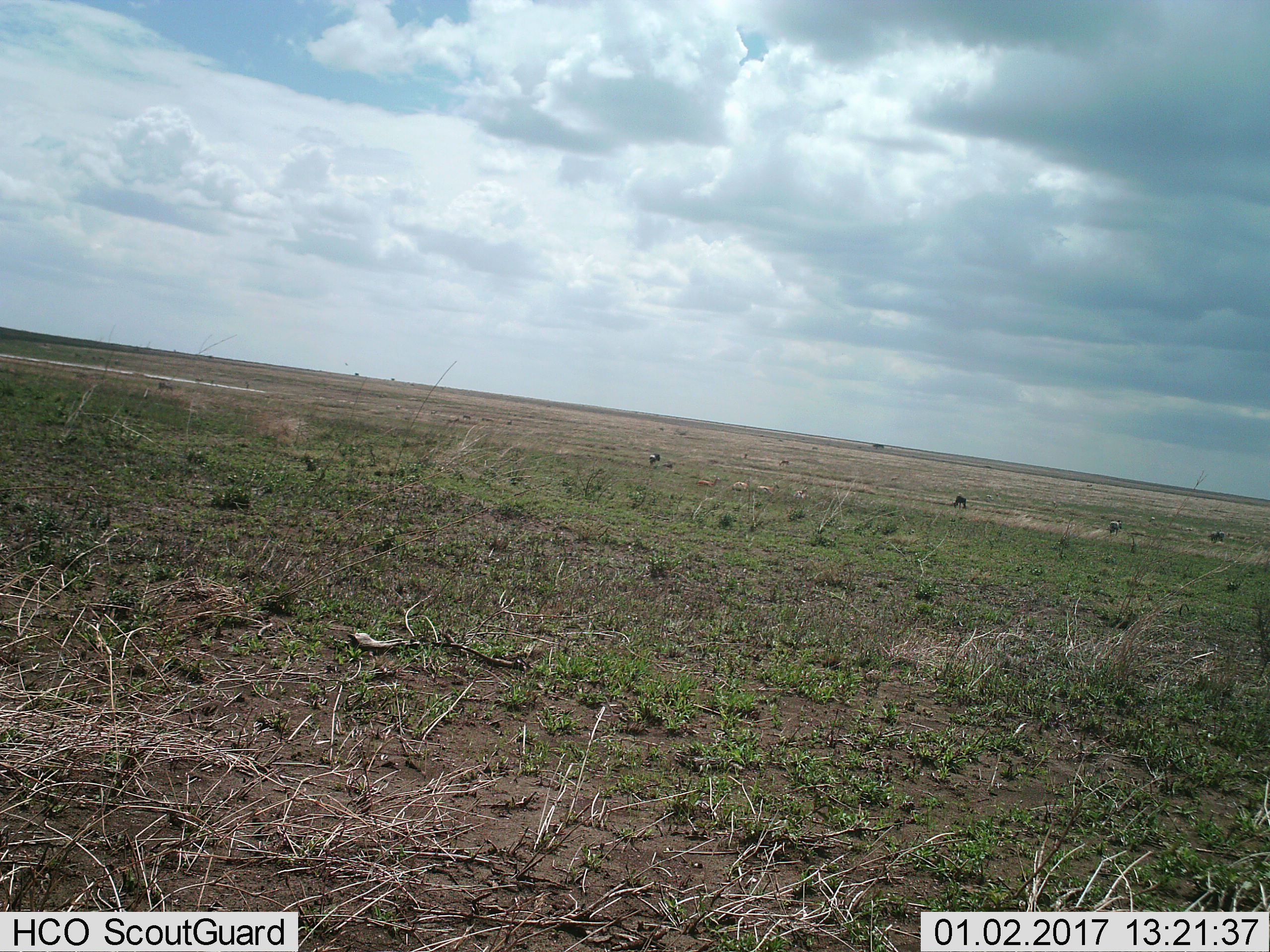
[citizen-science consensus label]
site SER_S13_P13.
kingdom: Animalia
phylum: Chordata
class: Mammalia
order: Artiodactyla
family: Bovidae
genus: Eudorcas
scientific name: Eudorcas thomsonii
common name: thomson's gazelle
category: gazellethomsons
Gazellethomsons (thomson's gazelle) (Eudorcas thomsonii), count 5. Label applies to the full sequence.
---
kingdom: Animalia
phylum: Chordata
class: Mammalia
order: Artiodactyla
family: Bovidae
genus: Connochaetes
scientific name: Connochaetes taurinus taurinus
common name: blue wildebeest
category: wildebeestblue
Wildebeestblue (blue wildebeest) (Connochaetes taurinus taurinus), count 4. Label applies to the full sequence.